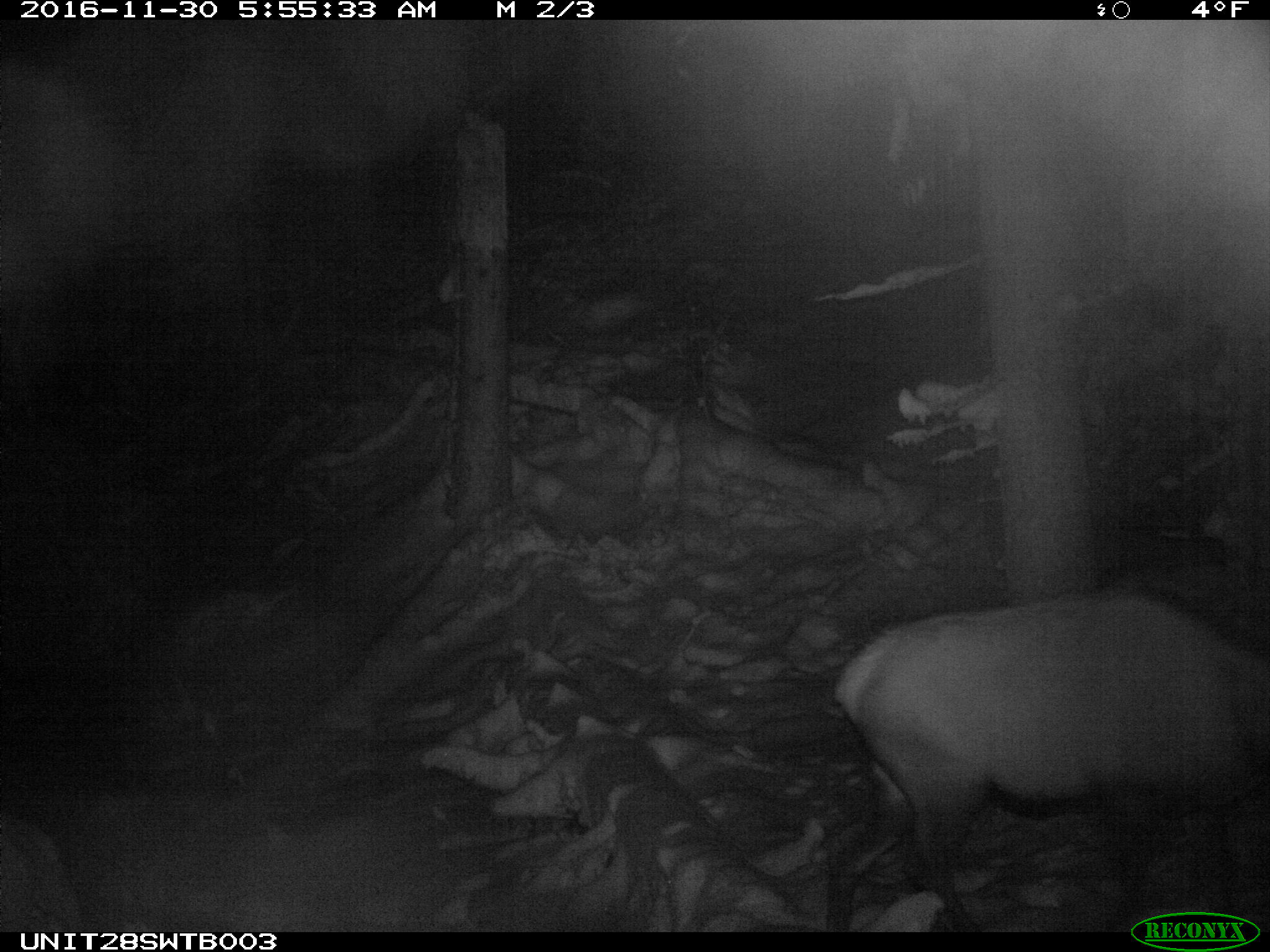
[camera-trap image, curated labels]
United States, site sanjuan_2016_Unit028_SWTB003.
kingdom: Animalia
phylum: Chordata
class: Mammalia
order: Artiodactyla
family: Cervidae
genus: Cervus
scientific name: Cervus elaphus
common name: red deer